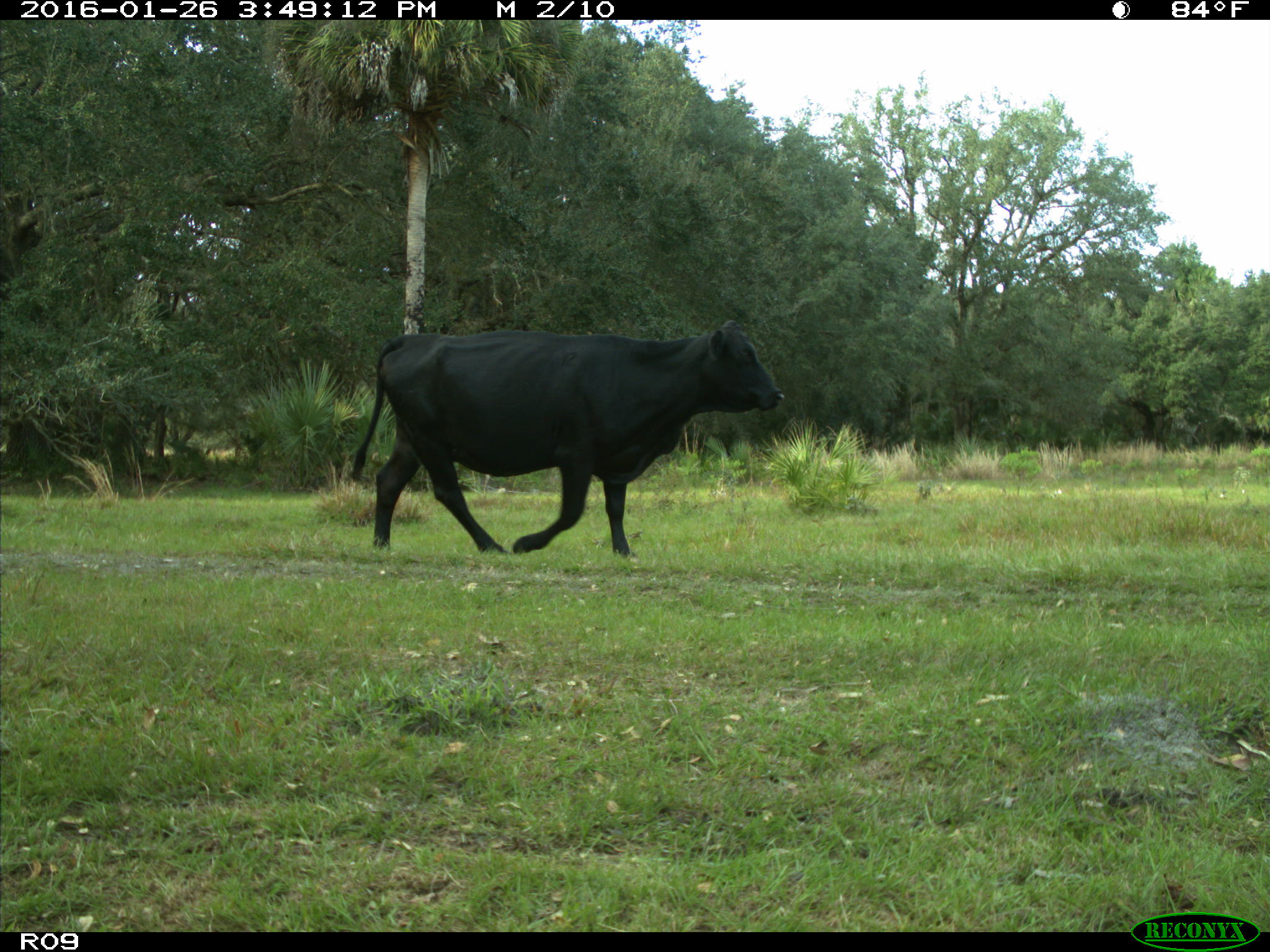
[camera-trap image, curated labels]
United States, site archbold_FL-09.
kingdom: Animalia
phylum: Chordata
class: Mammalia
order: Artiodactyla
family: Bovidae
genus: Bos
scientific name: Bos taurus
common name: domestic cow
Bos taurus (domestic cow).